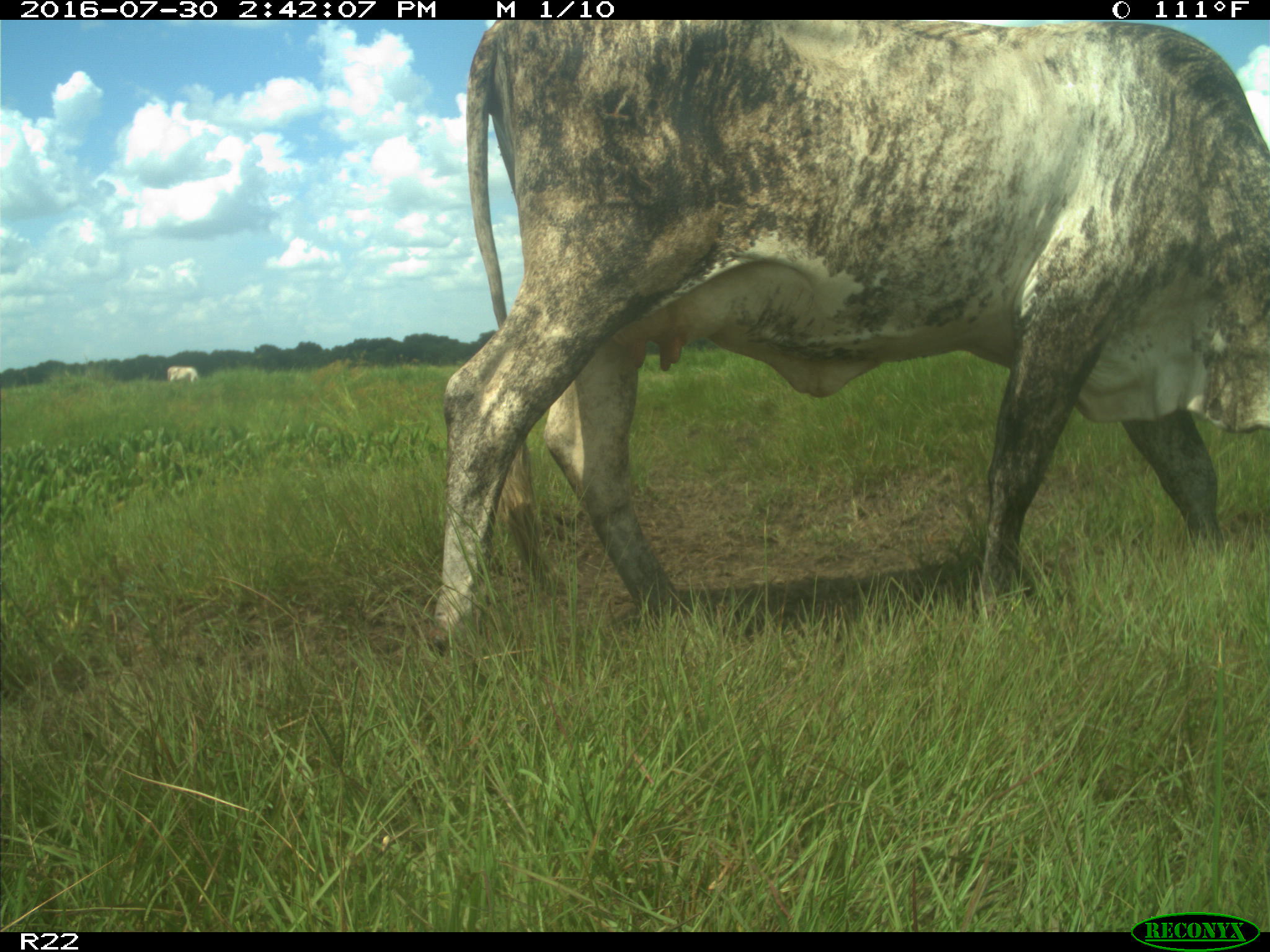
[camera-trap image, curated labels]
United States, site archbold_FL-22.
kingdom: Animalia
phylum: Chordata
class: Mammalia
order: Artiodactyla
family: Bovidae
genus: Bos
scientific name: Bos taurus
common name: domestic cow